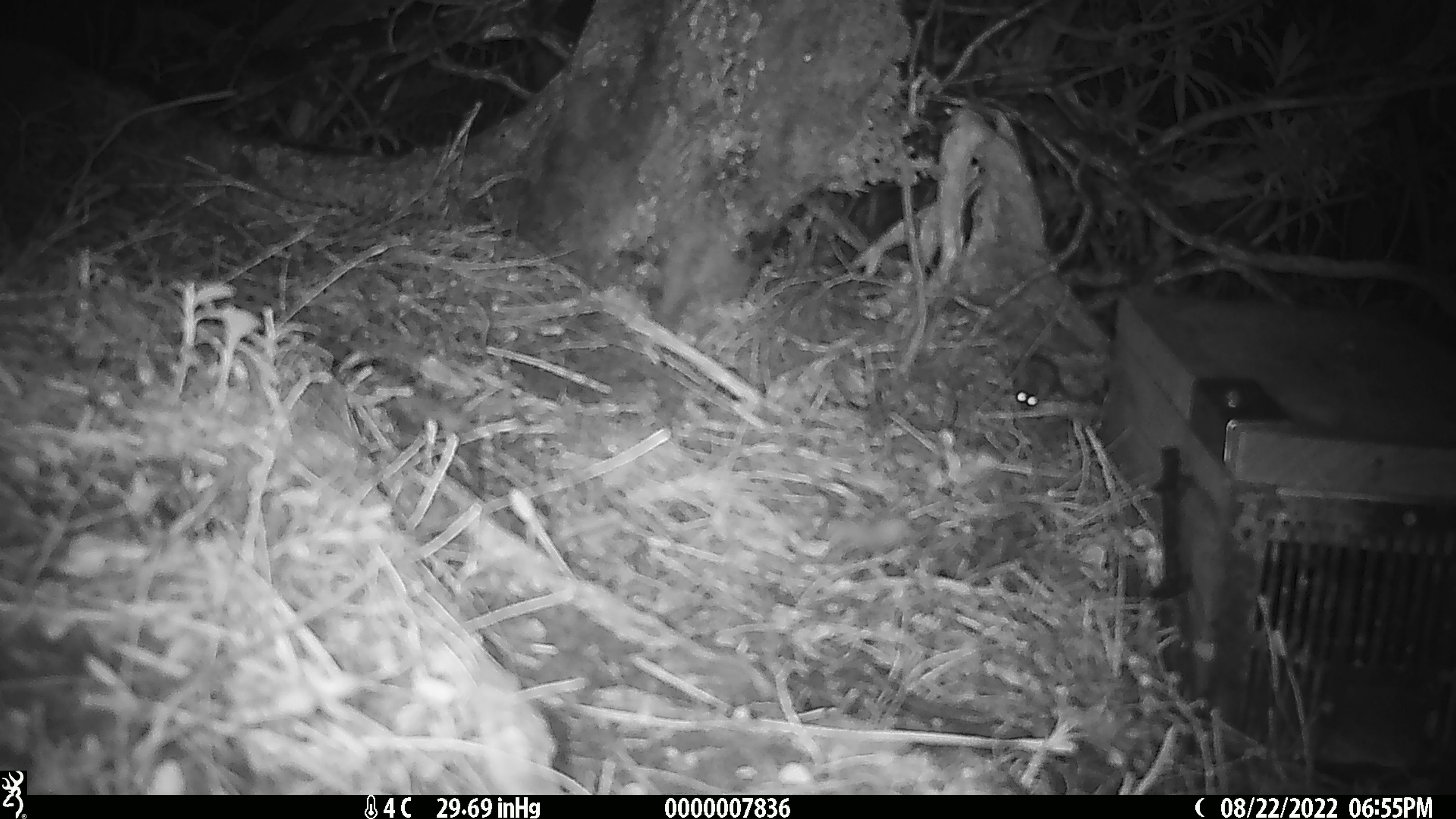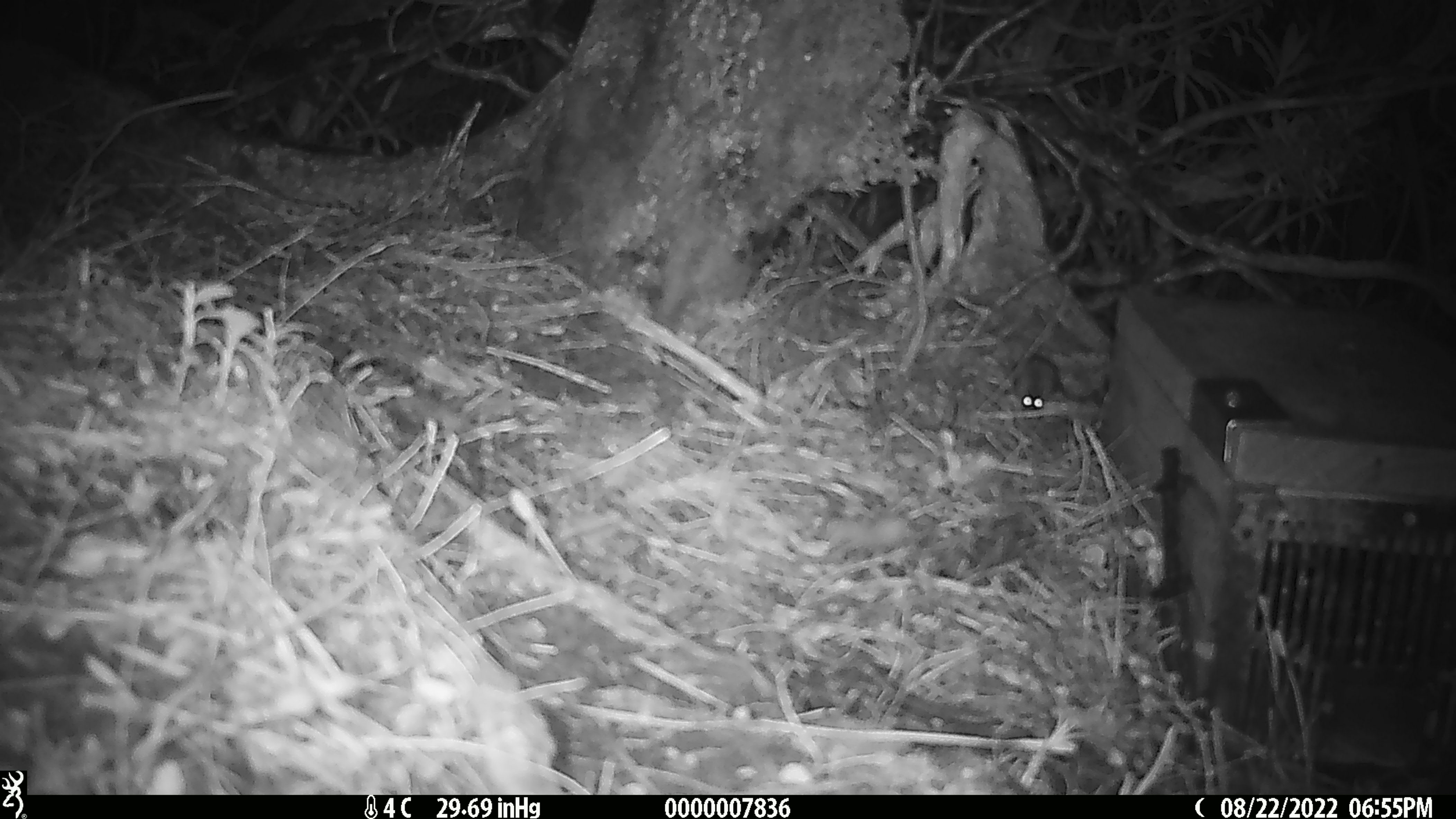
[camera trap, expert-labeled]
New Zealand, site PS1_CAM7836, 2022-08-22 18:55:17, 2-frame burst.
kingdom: Animalia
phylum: Chordata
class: Mammalia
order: Rodentia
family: Muridae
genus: Mus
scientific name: Mus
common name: mouse